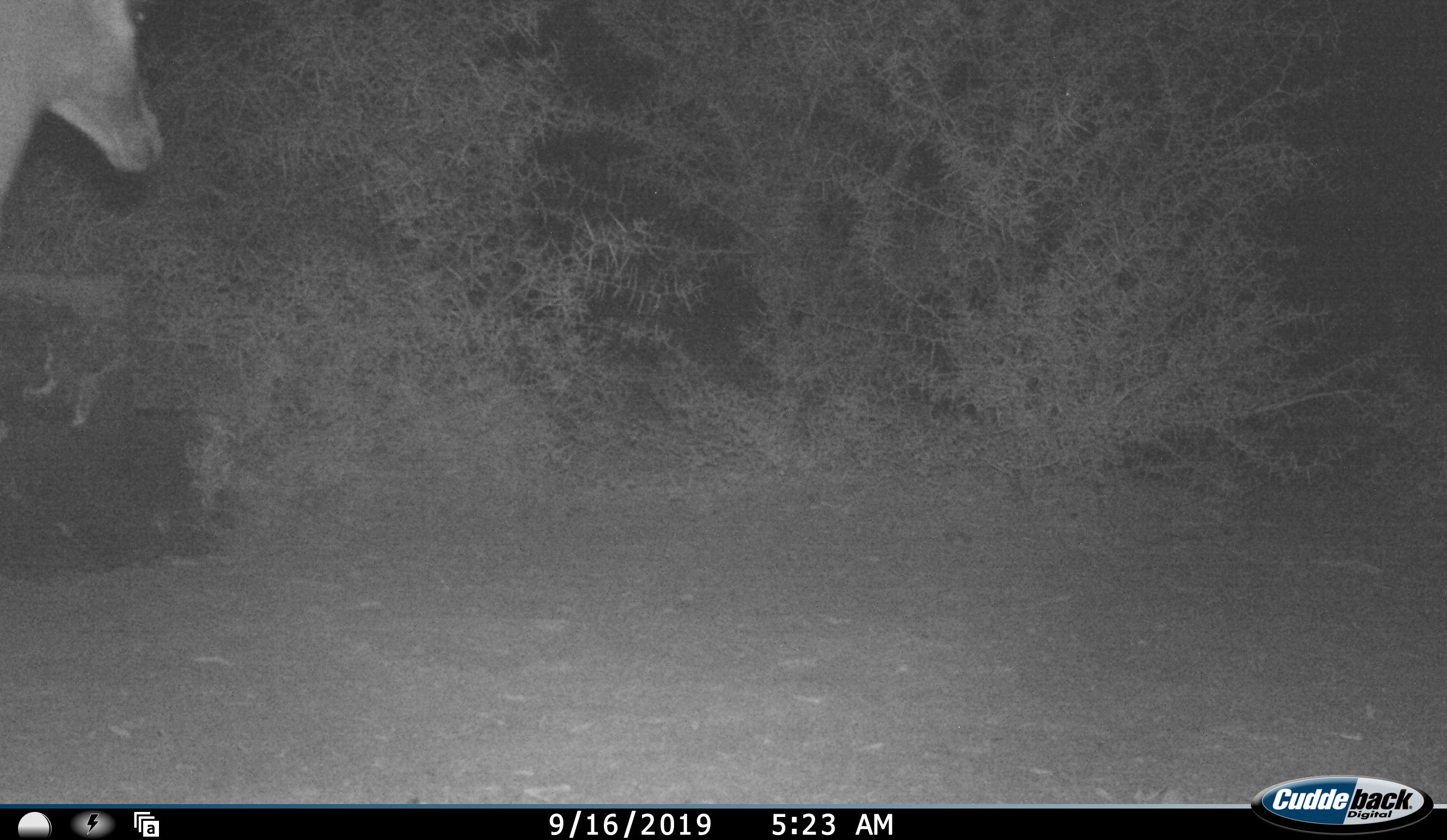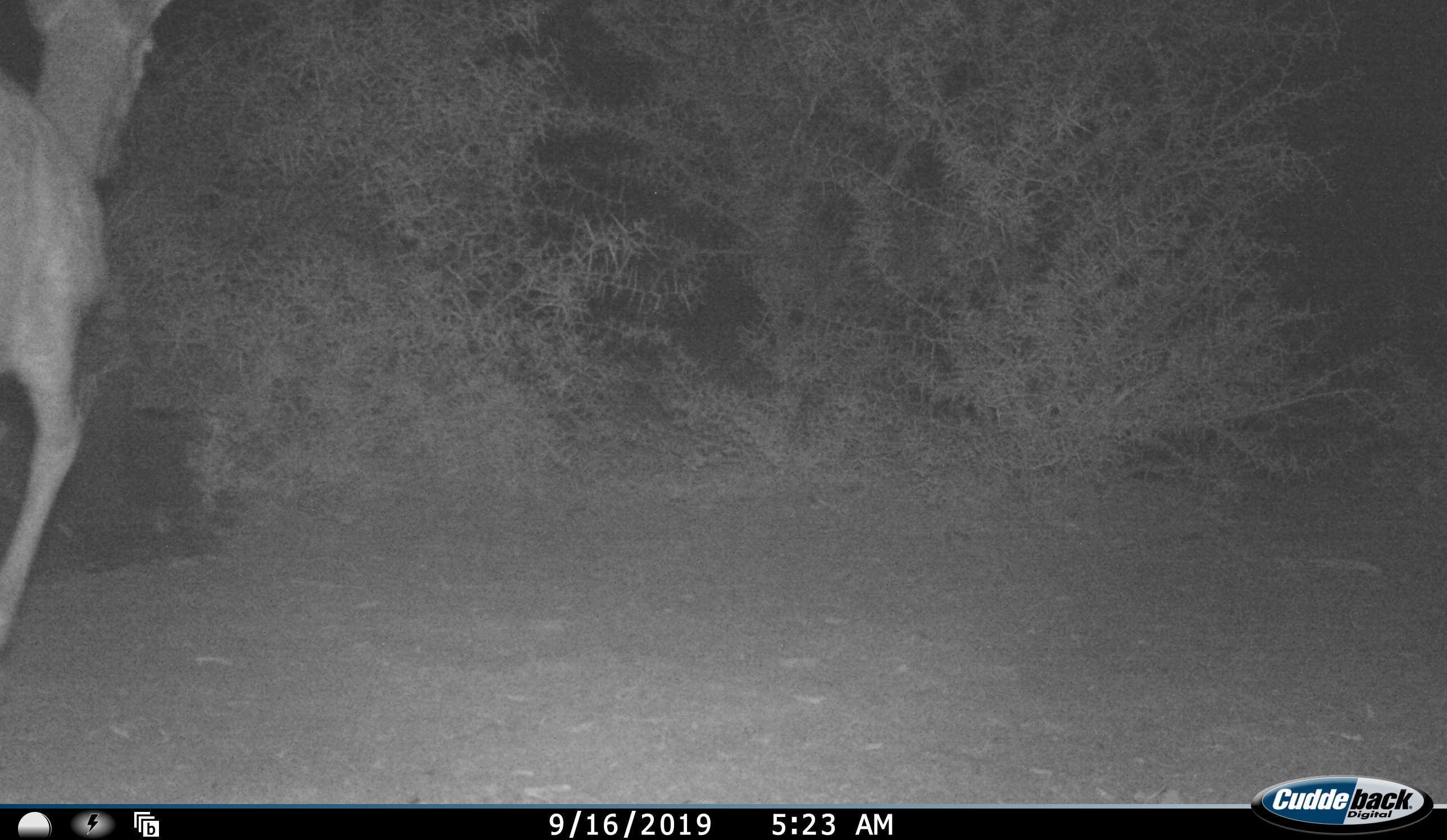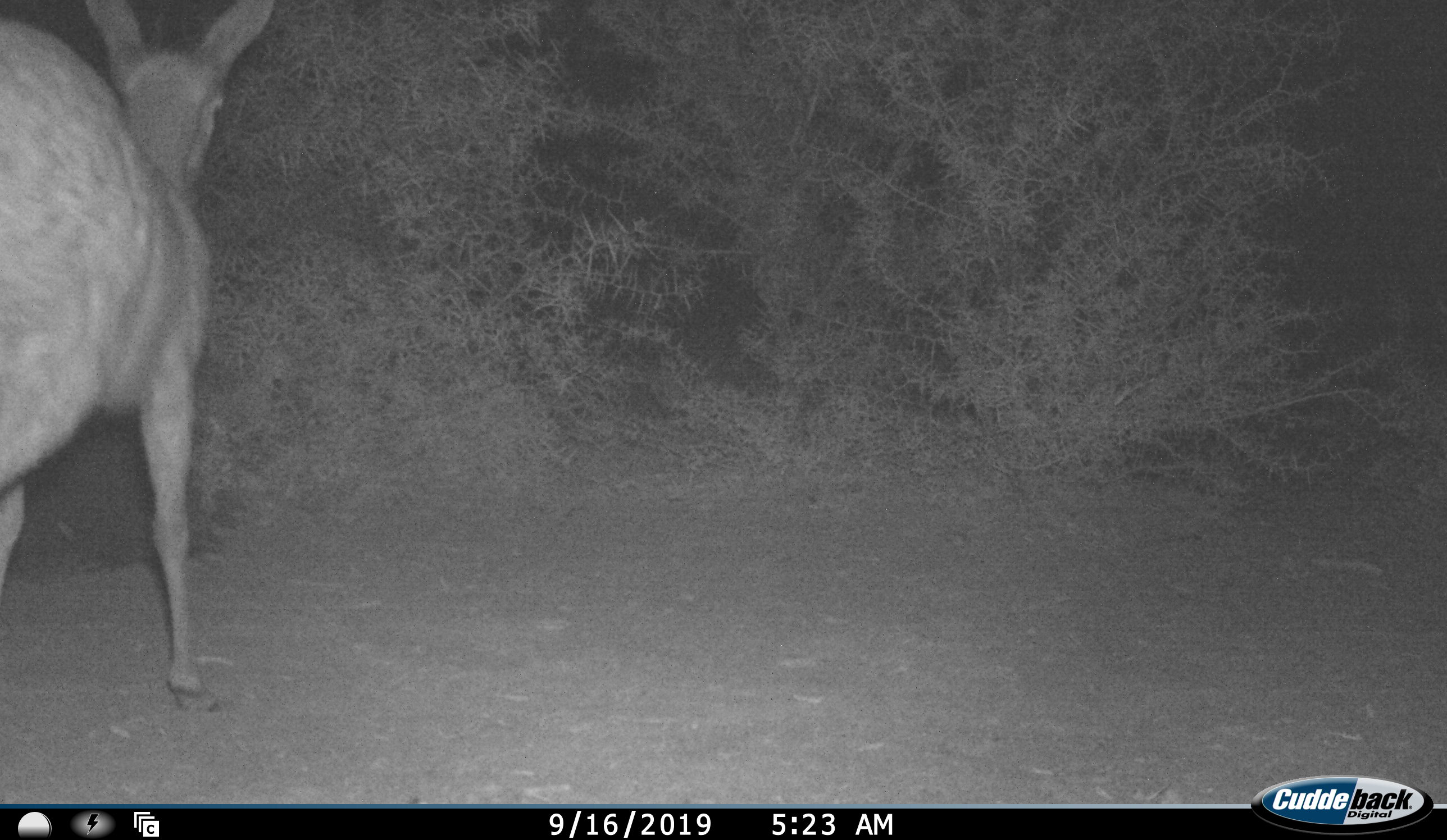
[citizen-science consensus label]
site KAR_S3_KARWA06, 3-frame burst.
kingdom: Animalia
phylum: Chordata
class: Mammalia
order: Artiodactyla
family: Bovidae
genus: Pelea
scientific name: Pelea capreolus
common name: grey rhebok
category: rhebokgrey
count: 1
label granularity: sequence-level